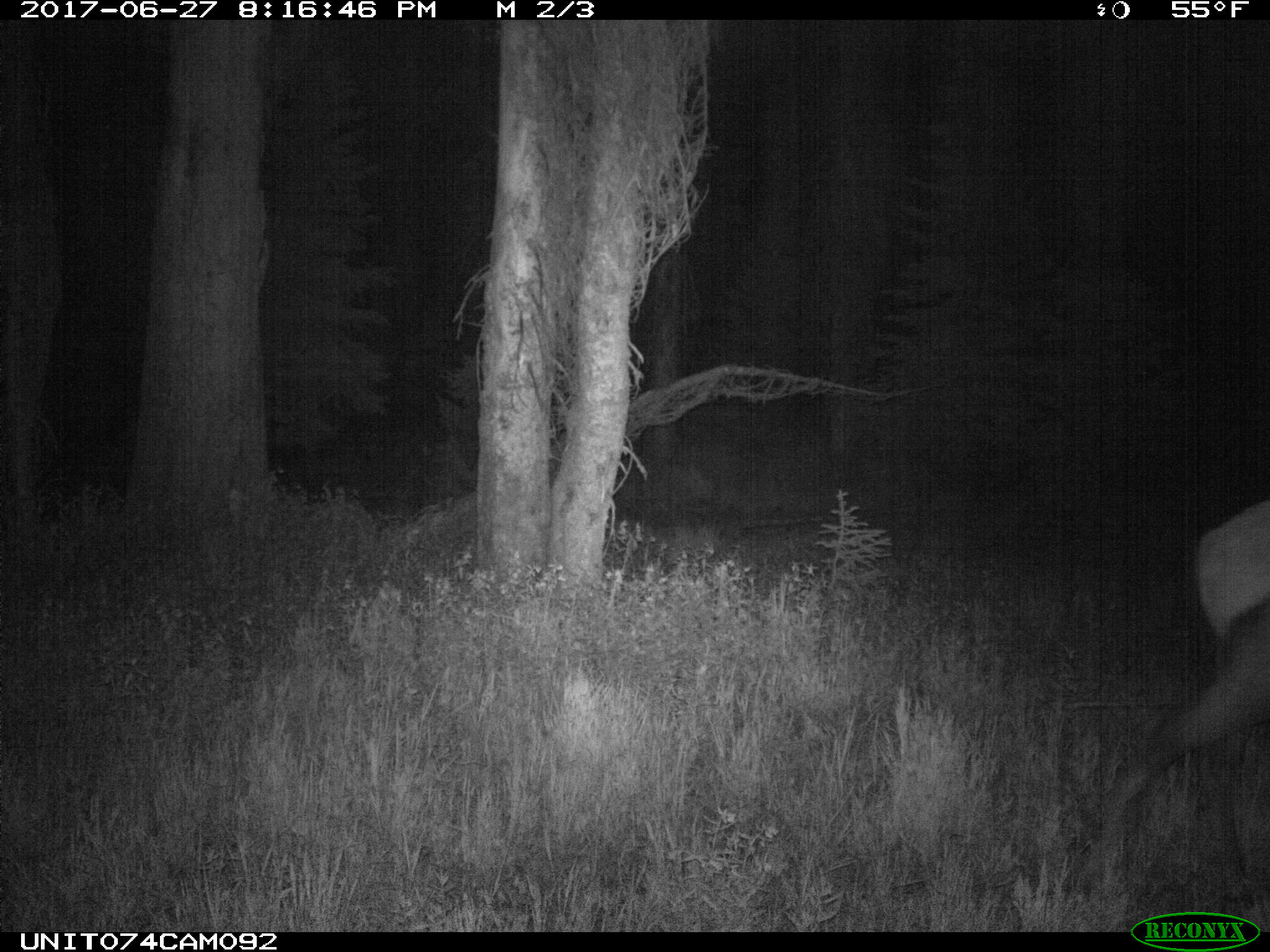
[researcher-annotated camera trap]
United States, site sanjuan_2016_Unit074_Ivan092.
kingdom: Animalia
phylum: Chordata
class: Mammalia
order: Artiodactyla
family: Cervidae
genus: Cervus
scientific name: Cervus elaphus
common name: red deer